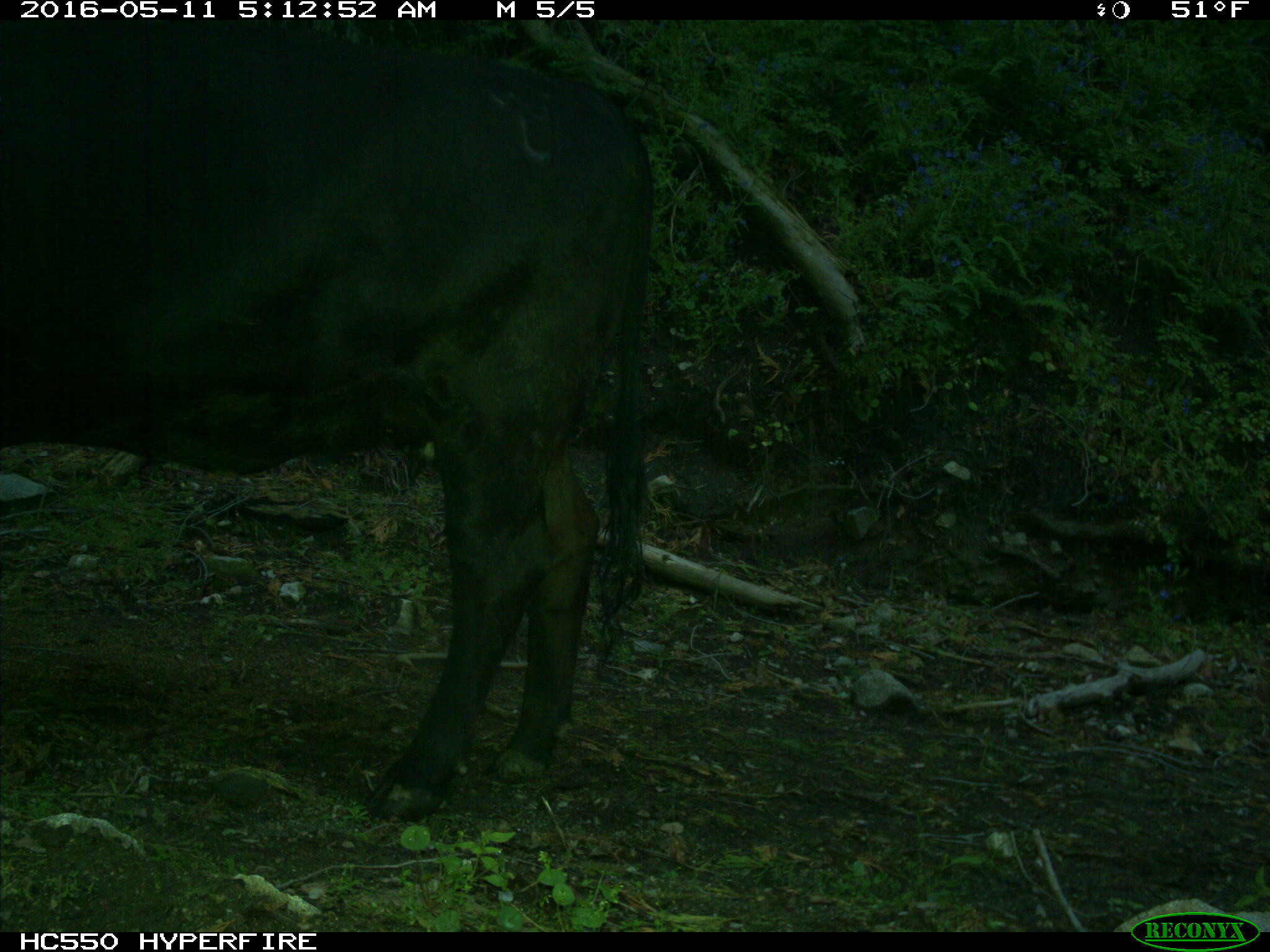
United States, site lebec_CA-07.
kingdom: Animalia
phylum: Chordata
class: Mammalia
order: Artiodactyla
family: Bovidae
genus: Bos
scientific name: Bos taurus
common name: domestic cow